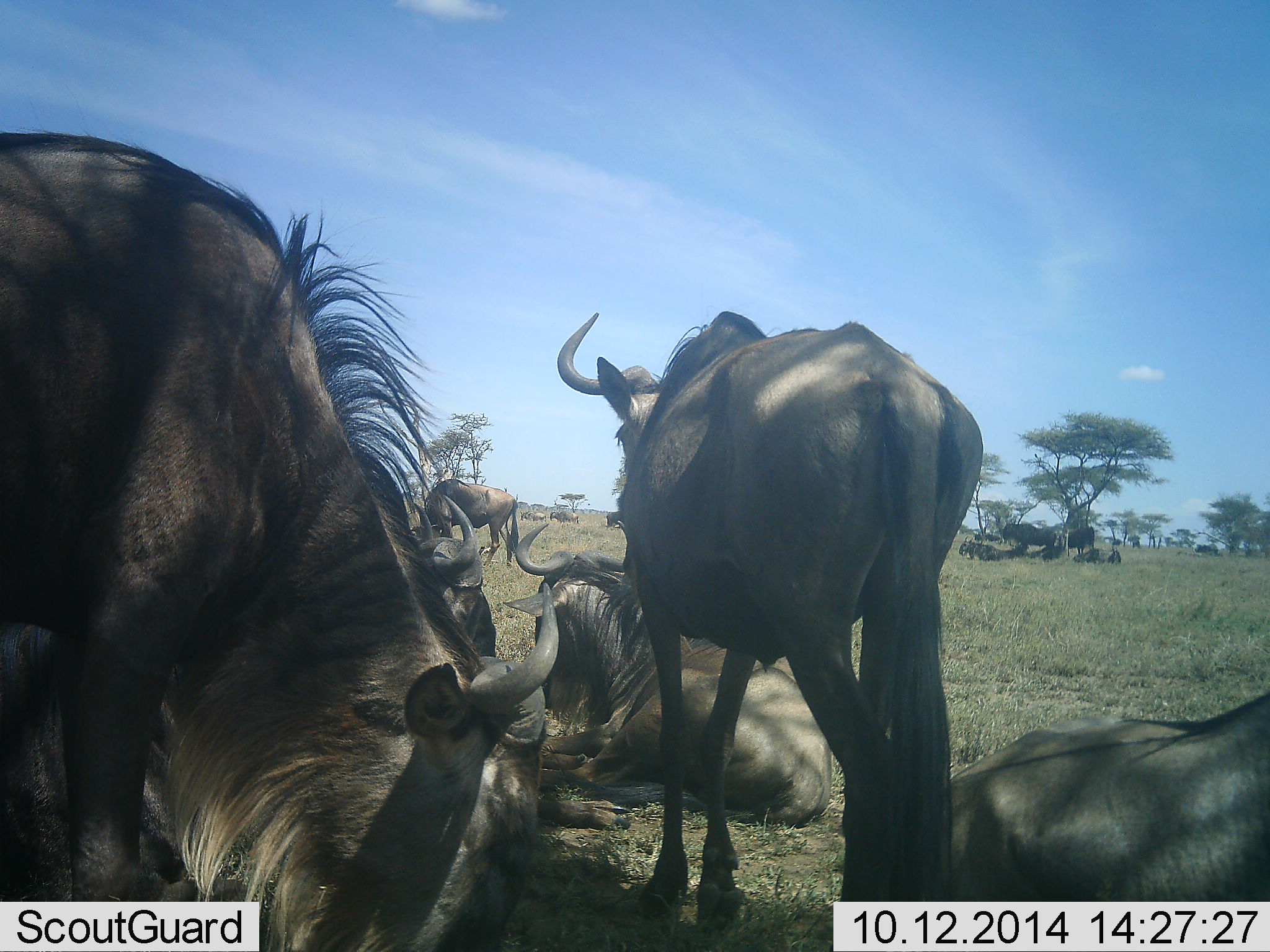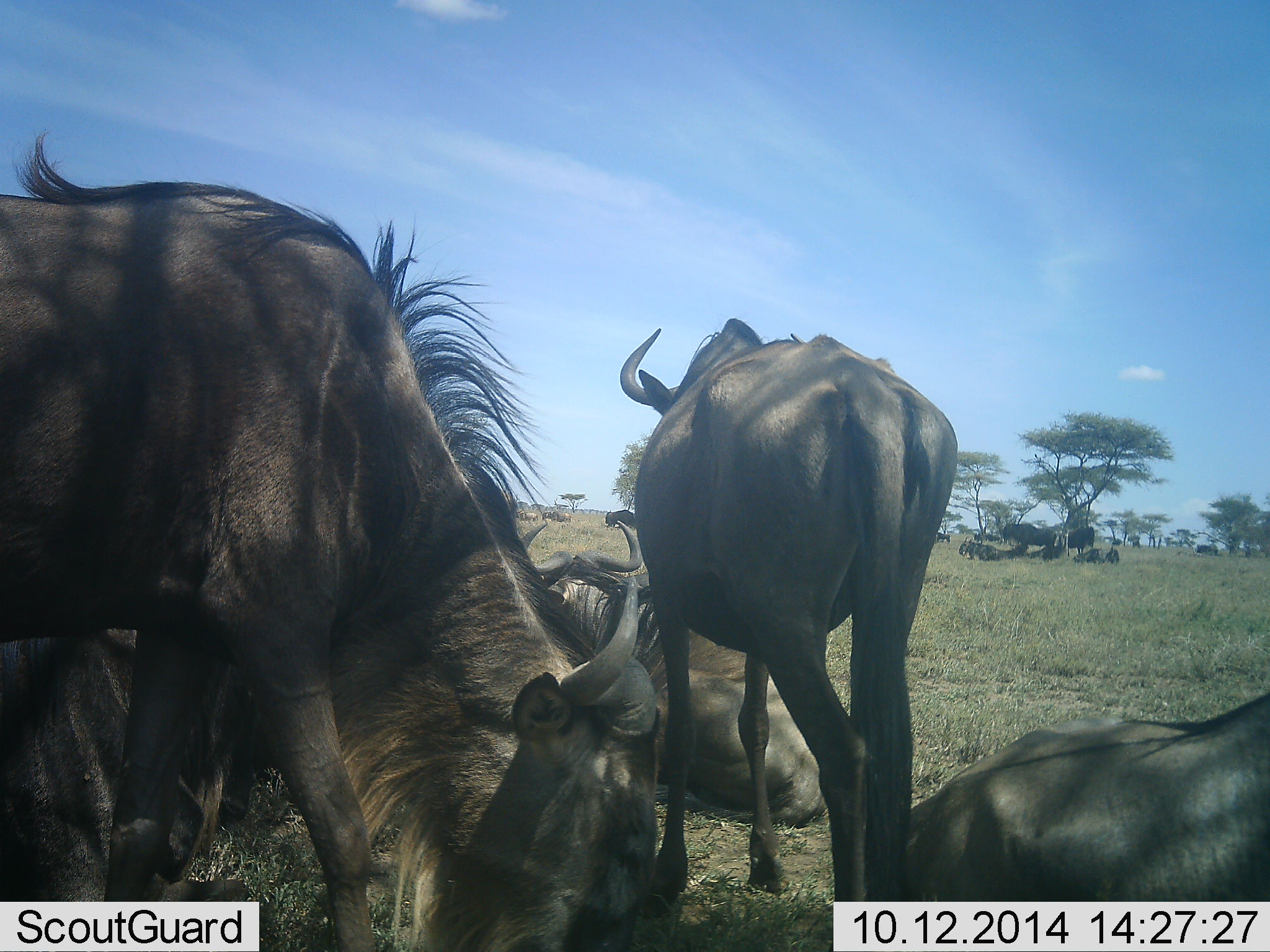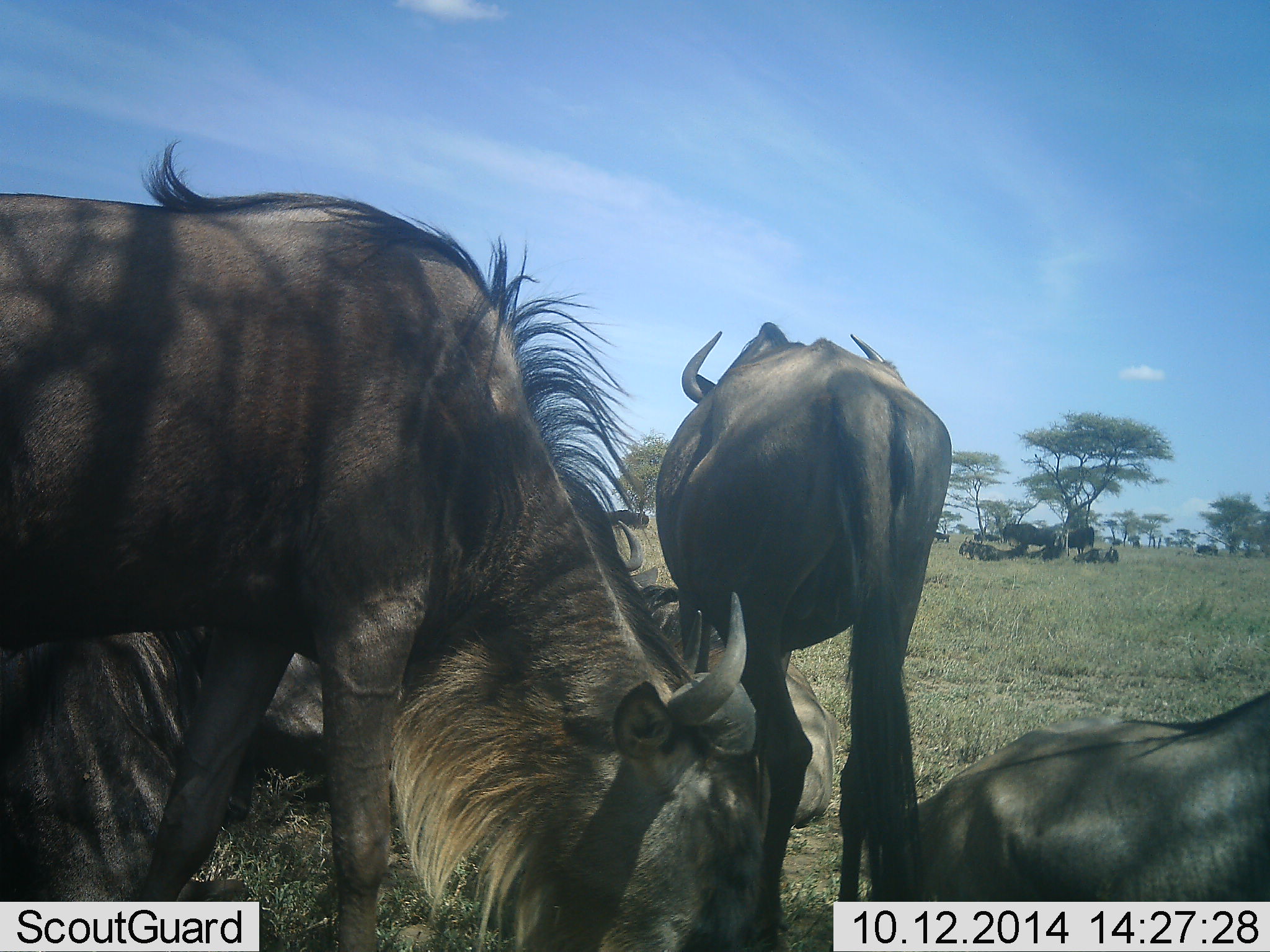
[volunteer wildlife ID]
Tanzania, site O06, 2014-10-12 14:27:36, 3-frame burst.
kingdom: Animalia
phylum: Chordata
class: Mammalia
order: Artiodactyla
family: Bovidae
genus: Connochaetes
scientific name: Connochaetes taurinus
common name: blue wildebeest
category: wildebeest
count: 10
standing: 70%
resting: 90%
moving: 20%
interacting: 10%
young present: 0%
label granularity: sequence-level